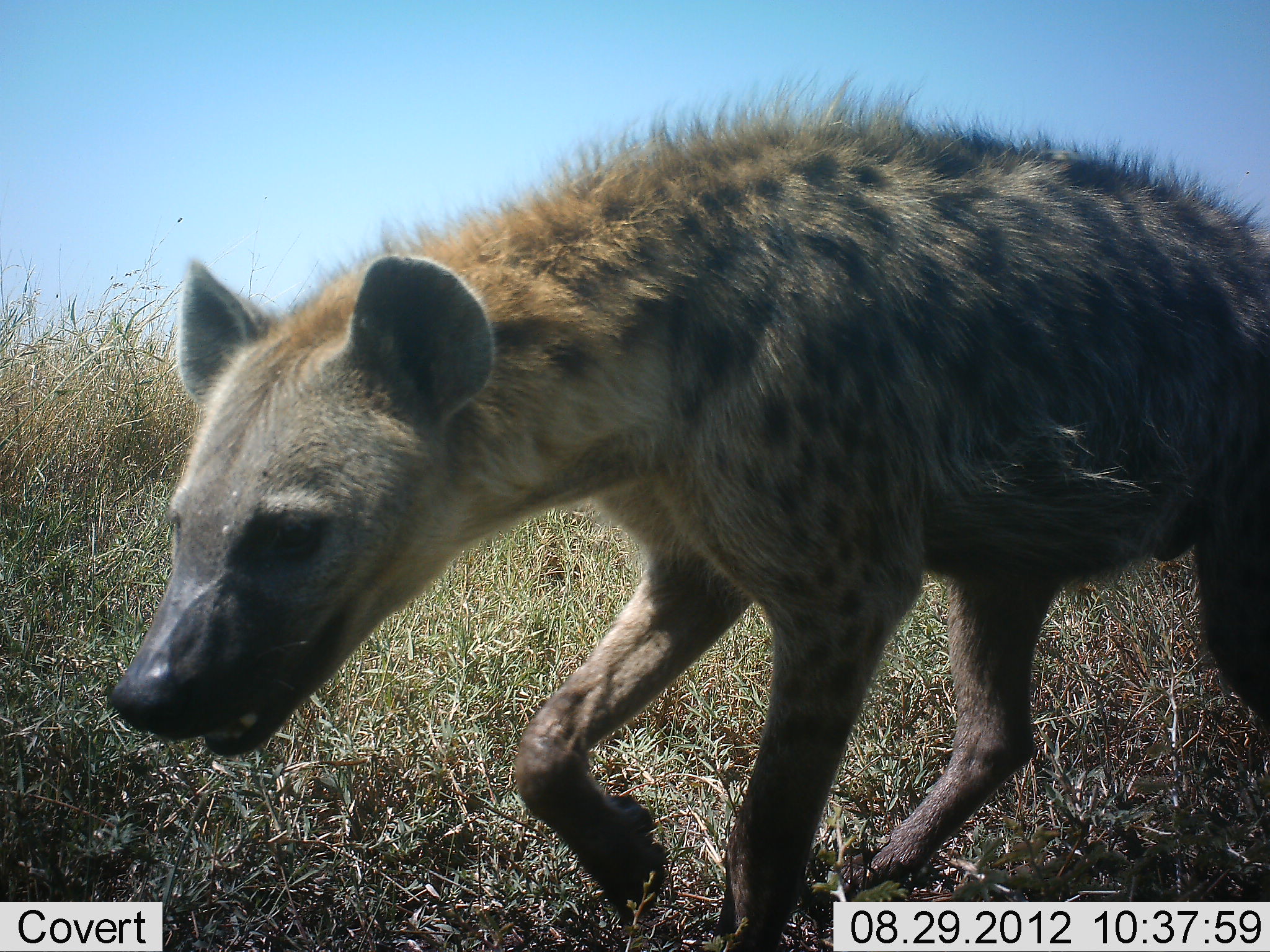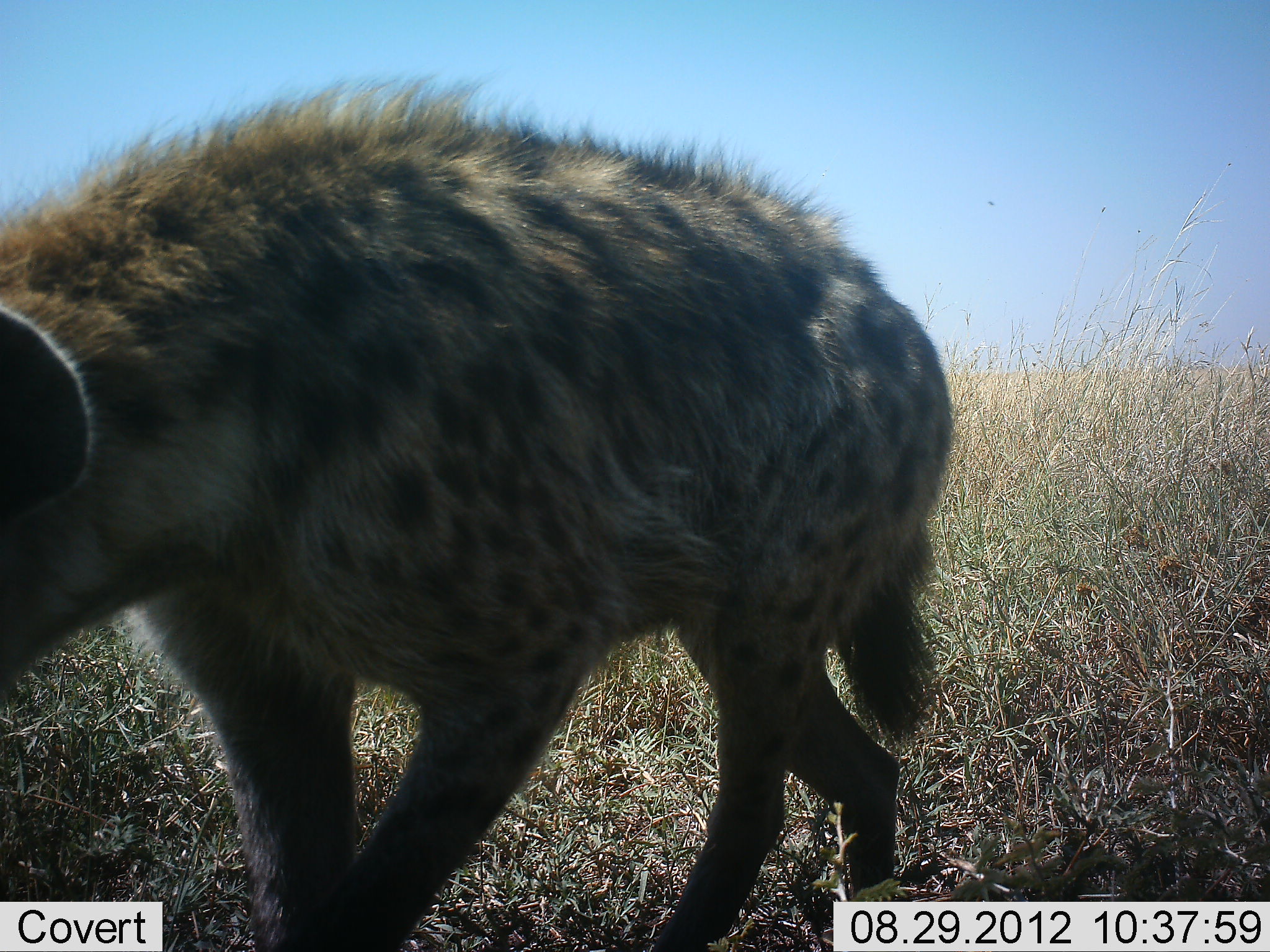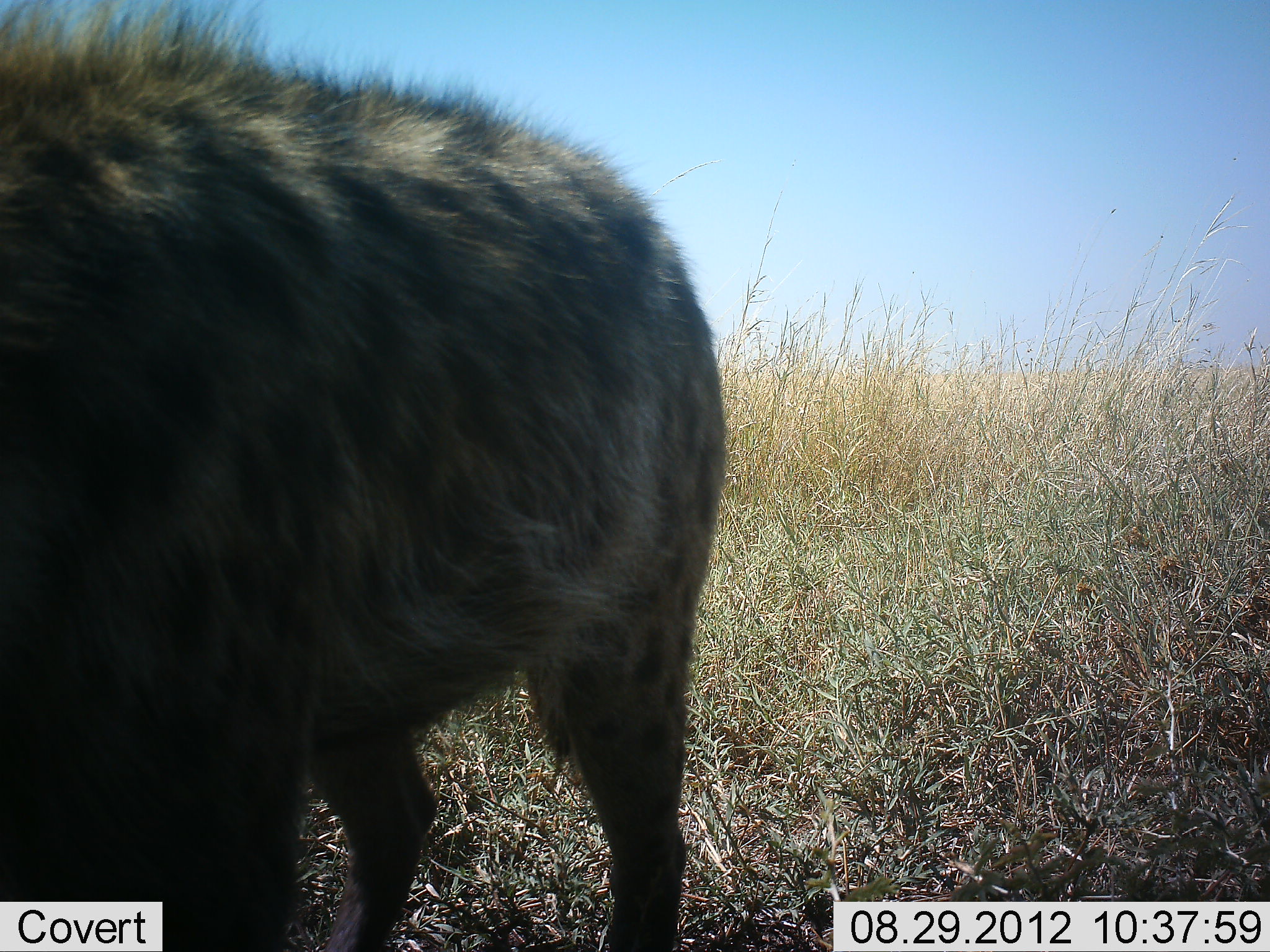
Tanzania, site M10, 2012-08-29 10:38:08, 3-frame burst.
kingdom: Animalia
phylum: Chordata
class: Mammalia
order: Carnivora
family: Hyaenidae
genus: Crocuta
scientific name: Crocuta crocuta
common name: spotted hyena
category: hyenaspotted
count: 1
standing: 0%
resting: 0%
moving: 100%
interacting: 0%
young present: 0%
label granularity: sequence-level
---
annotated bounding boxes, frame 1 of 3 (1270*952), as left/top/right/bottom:
animal: 108/75/1270/951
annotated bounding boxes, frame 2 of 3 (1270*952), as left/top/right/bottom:
animal: 0/80/952/952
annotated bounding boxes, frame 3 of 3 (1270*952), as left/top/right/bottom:
animal: 0/0/728/952